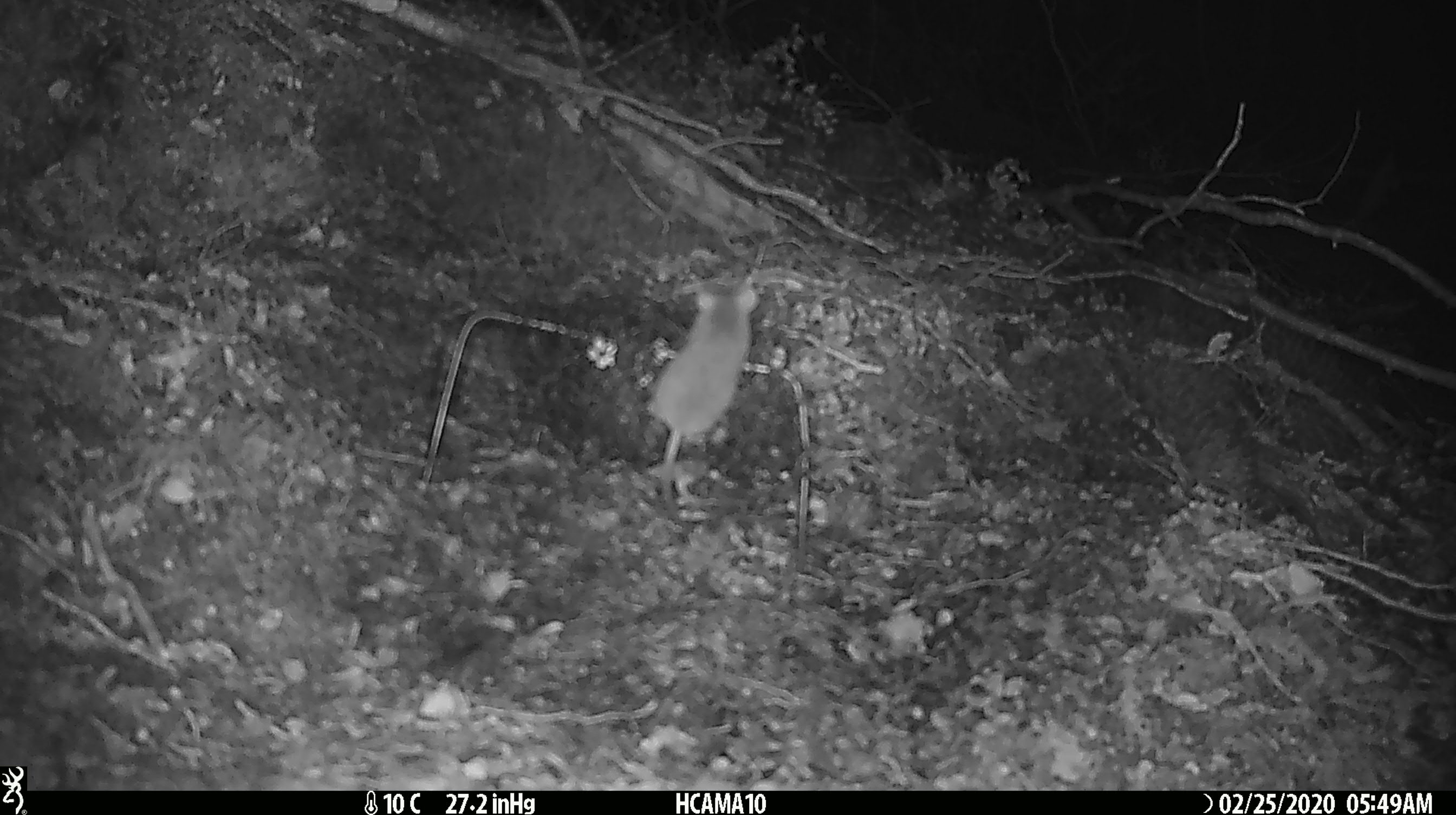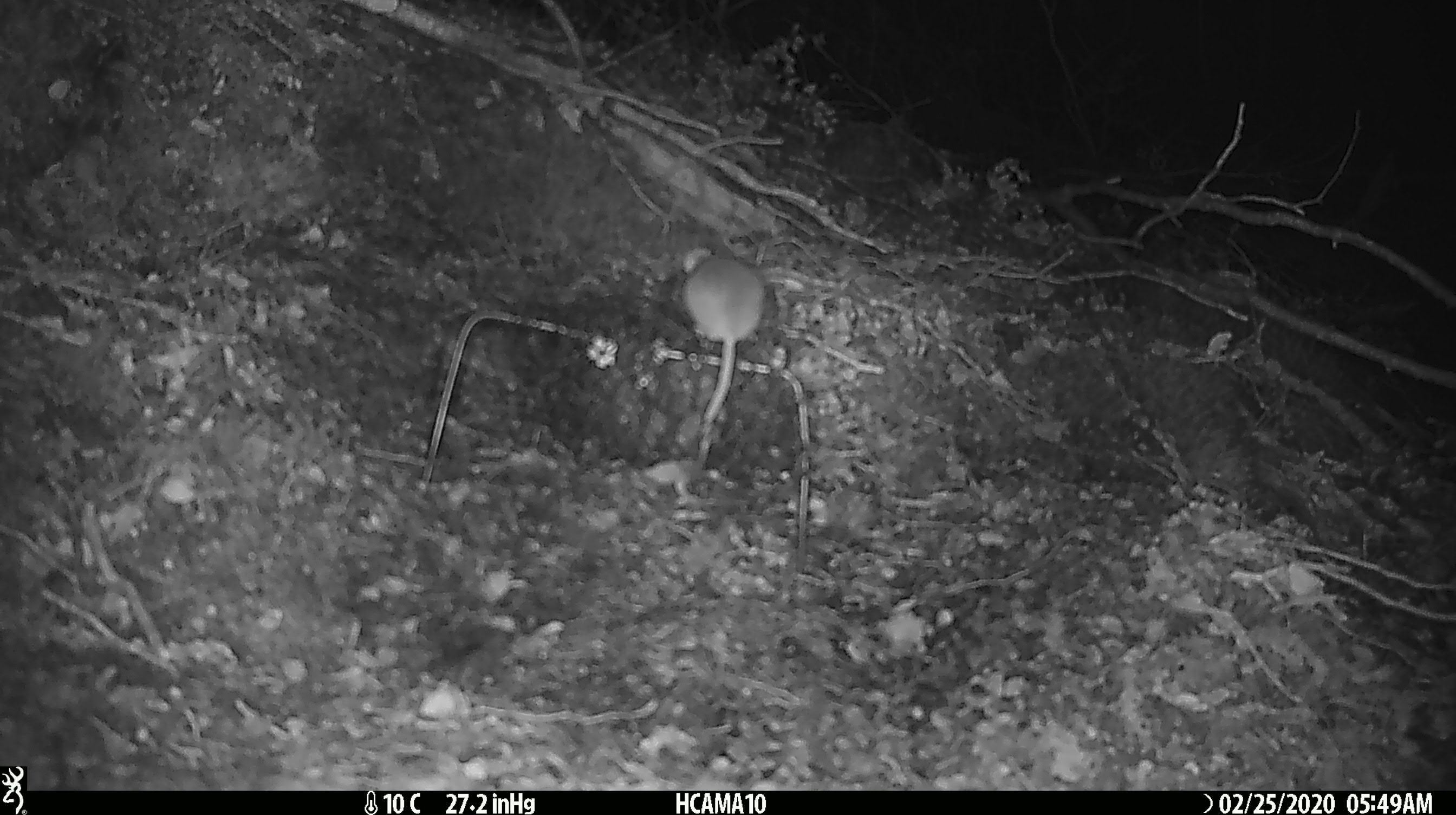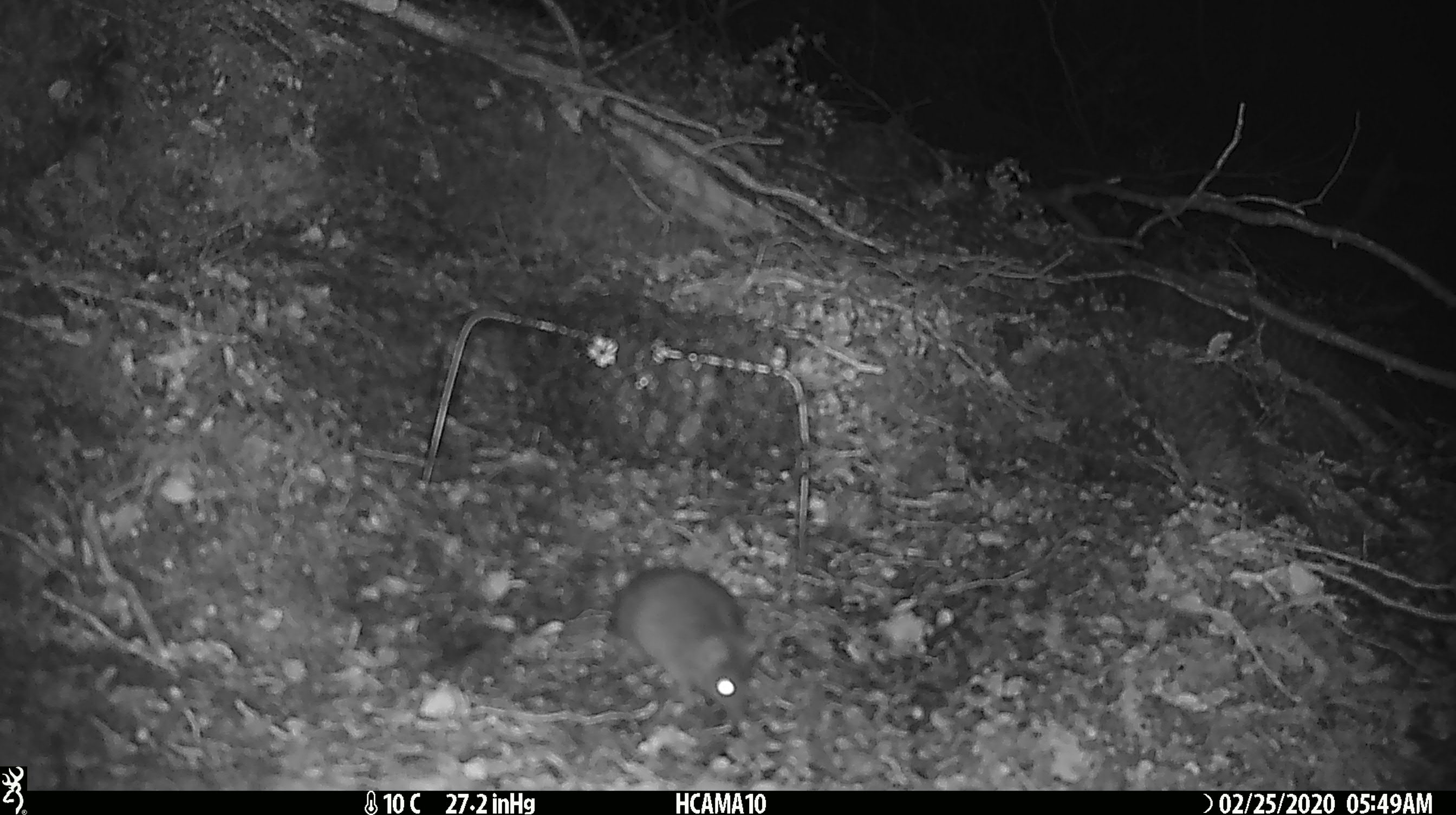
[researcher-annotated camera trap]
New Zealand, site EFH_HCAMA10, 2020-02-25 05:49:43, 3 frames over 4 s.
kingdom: Animalia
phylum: Chordata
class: Mammalia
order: Rodentia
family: Muridae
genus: Mus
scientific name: Mus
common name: mouse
Mouse (Mus).